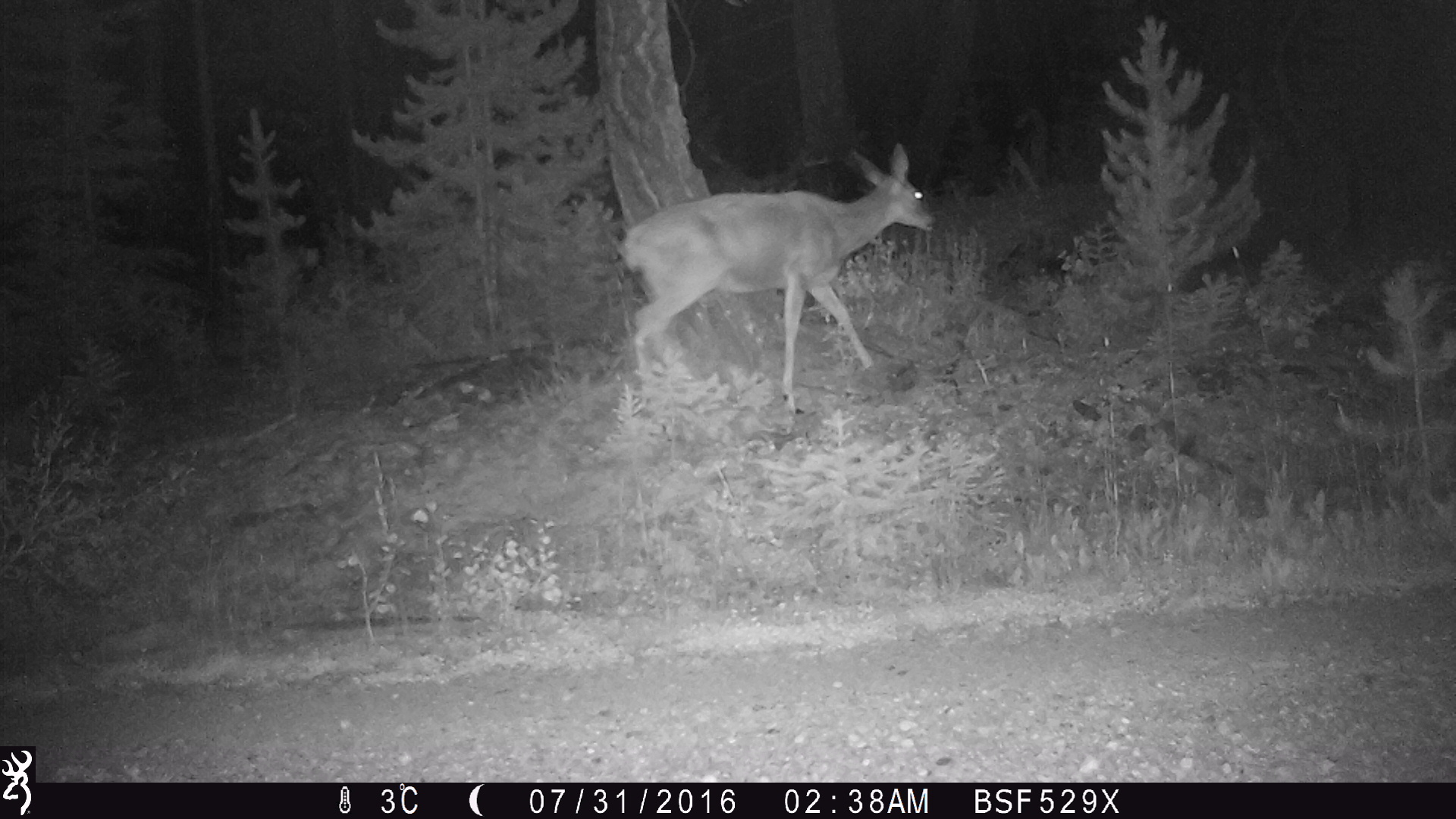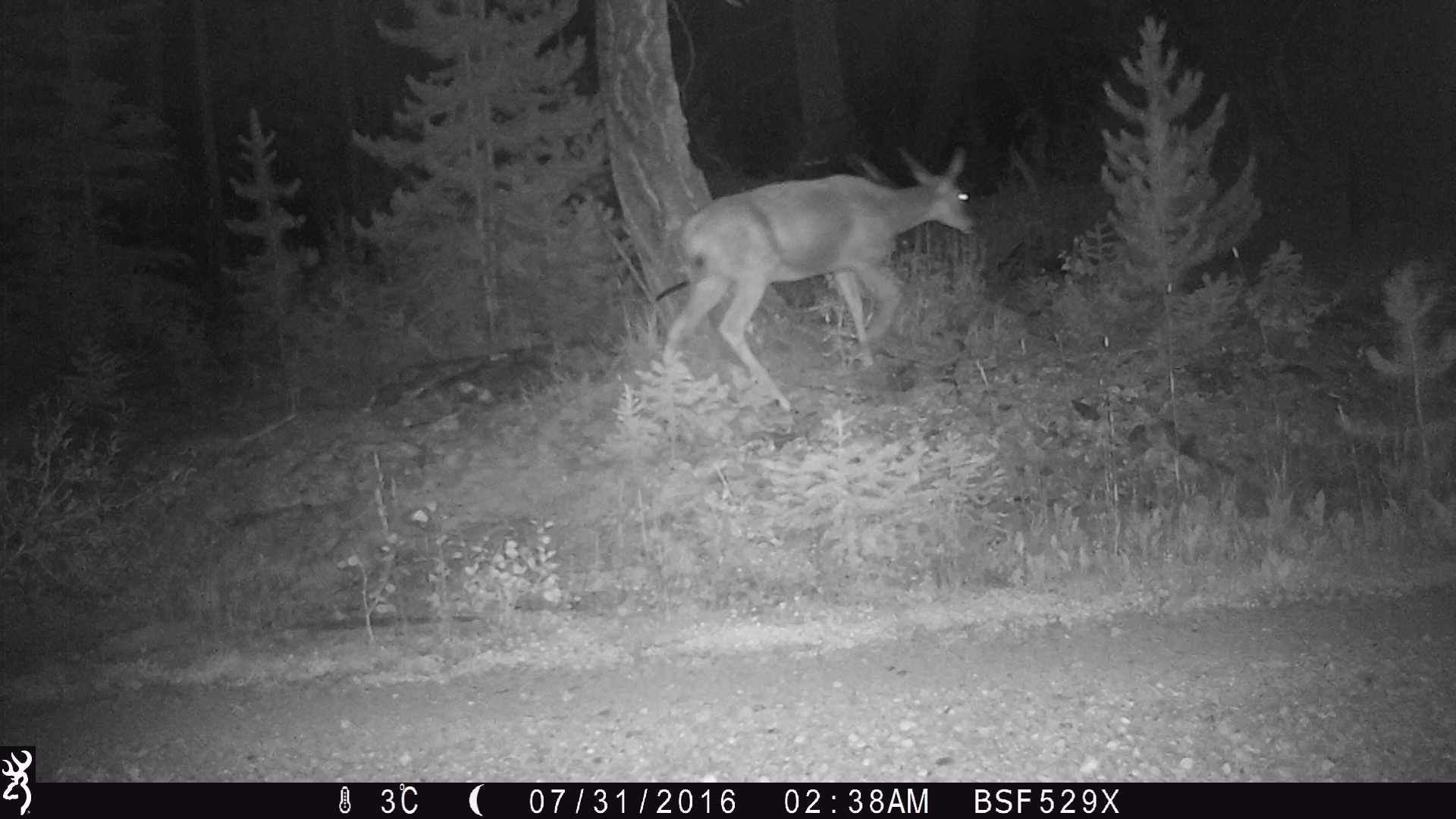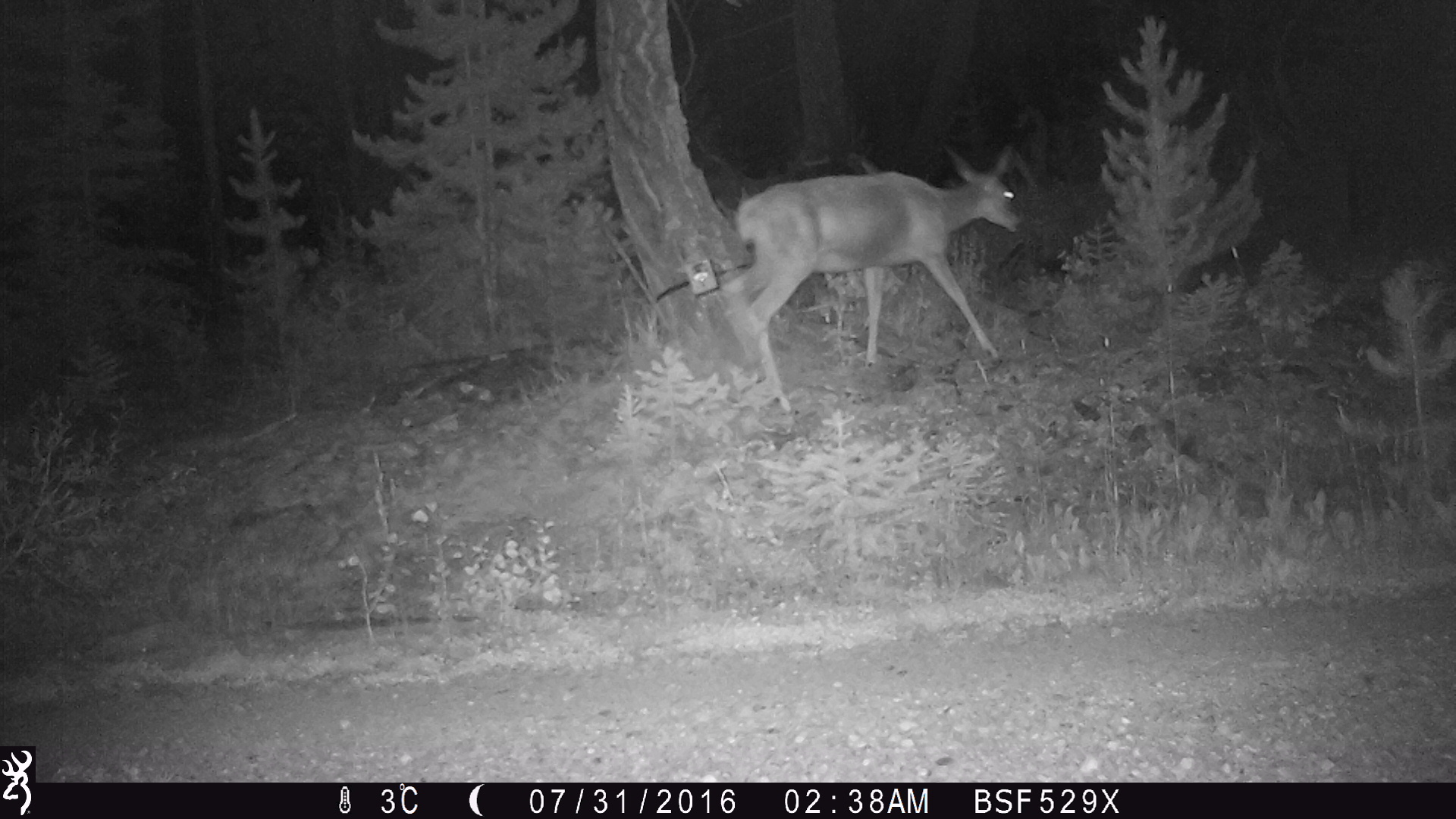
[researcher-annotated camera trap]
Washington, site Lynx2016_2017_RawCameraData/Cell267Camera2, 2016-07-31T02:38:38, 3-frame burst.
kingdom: Animalia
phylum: Chordata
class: Mammalia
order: Artiodactyla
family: Cervidae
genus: Odocoileus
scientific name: Odocoileus hemionus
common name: mule deer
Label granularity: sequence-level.